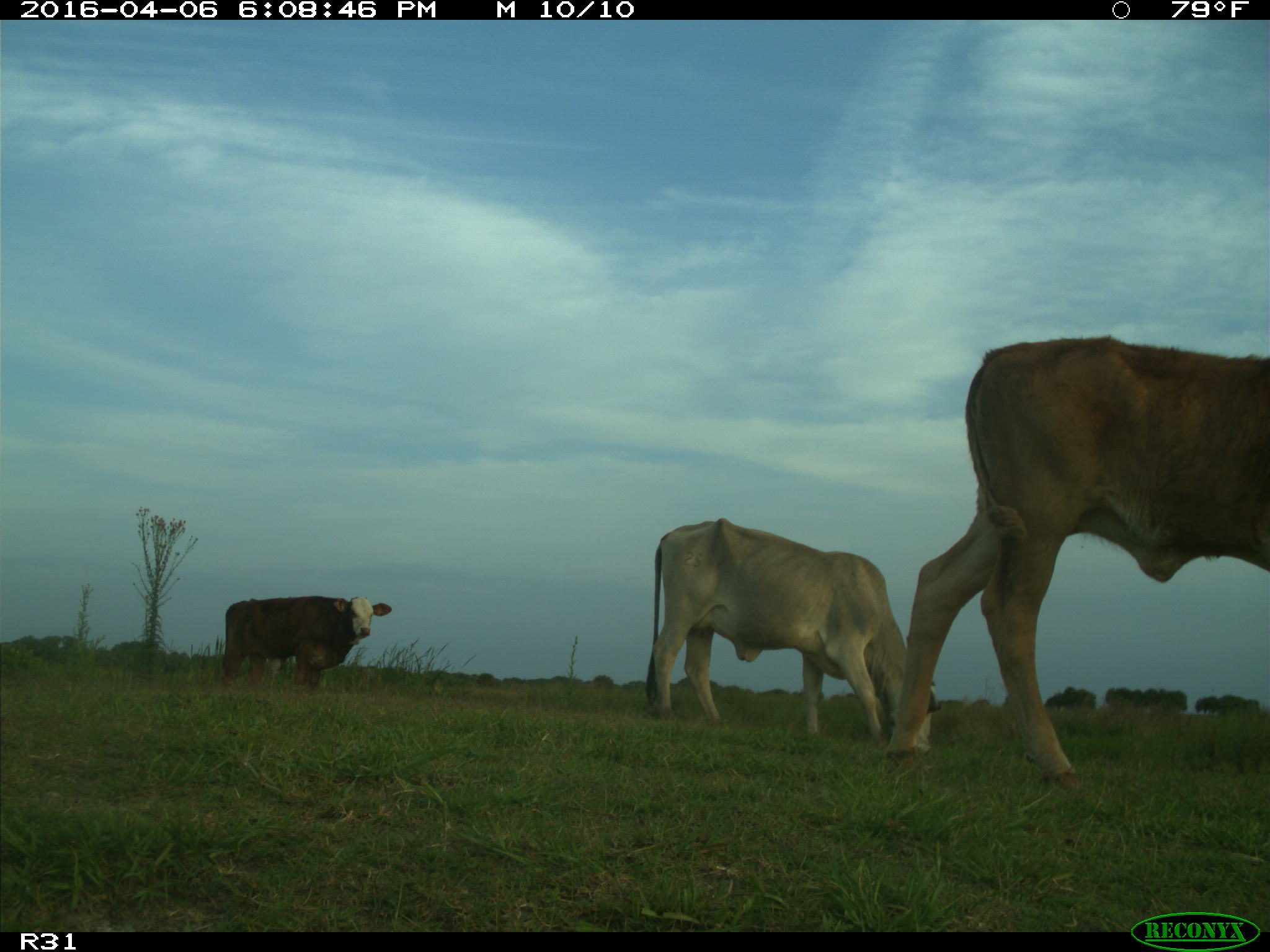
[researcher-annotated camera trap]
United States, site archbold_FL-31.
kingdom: Animalia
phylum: Chordata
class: Mammalia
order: Artiodactyla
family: Bovidae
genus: Bos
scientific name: Bos taurus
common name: domestic cow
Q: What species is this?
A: Bos taurus (domestic cow).